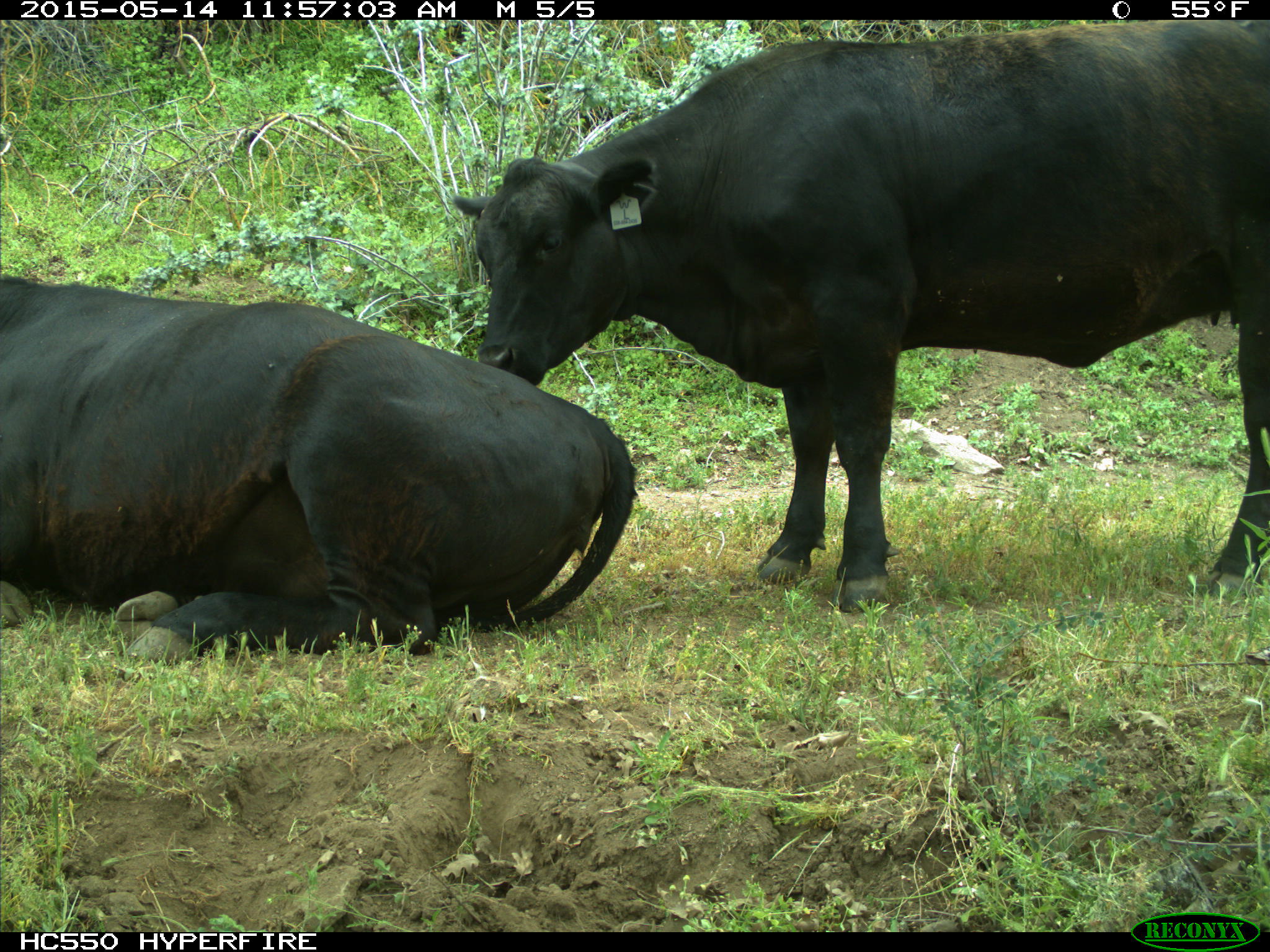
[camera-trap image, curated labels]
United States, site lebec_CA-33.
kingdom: Animalia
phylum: Chordata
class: Mammalia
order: Artiodactyla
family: Bovidae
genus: Bos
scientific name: Bos taurus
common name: domestic cow